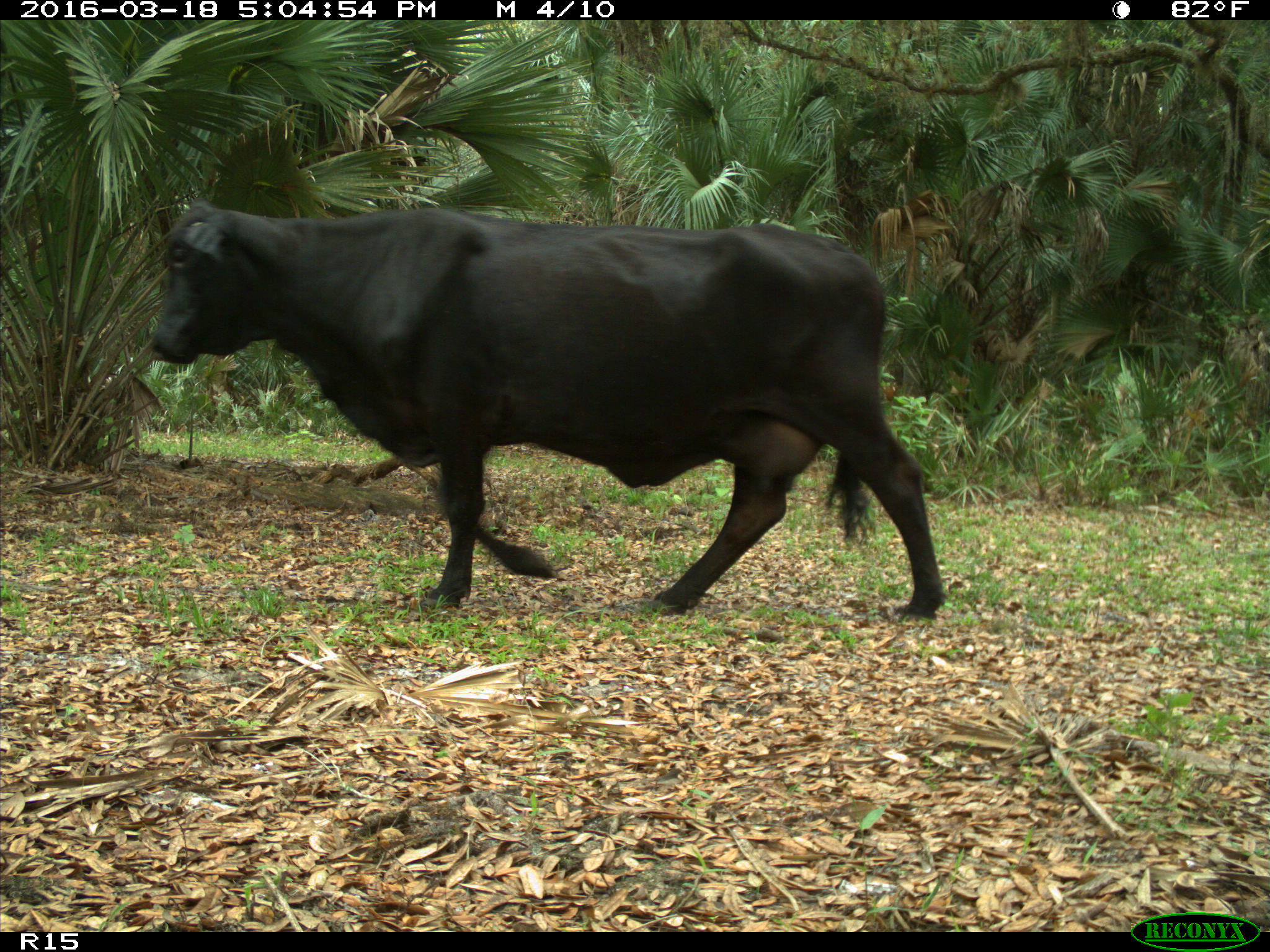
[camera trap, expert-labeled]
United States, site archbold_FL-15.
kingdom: Animalia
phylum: Chordata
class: Mammalia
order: Artiodactyla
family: Bovidae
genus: Bos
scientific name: Bos taurus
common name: domestic cow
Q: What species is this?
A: Bos taurus (domestic cow).